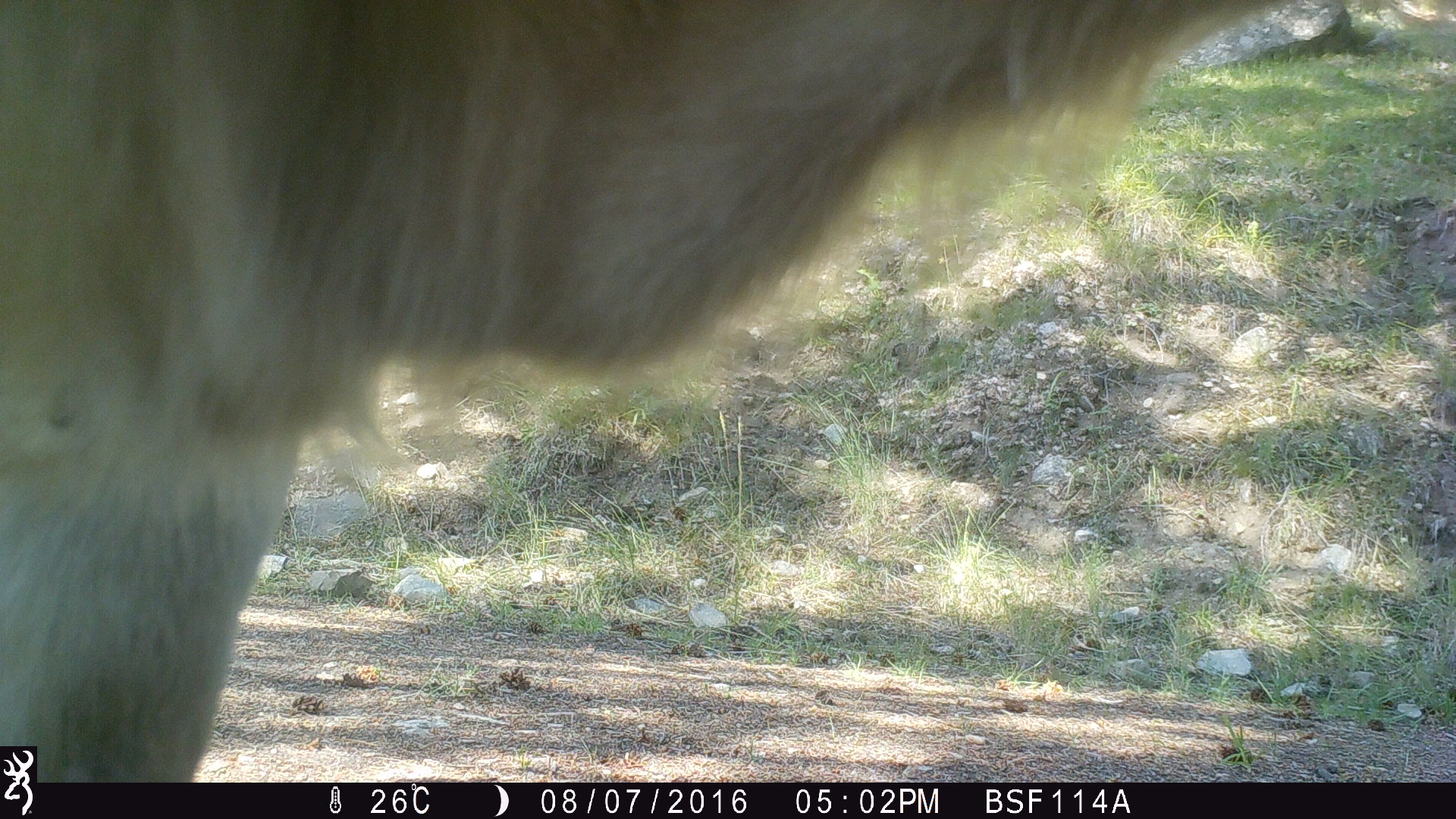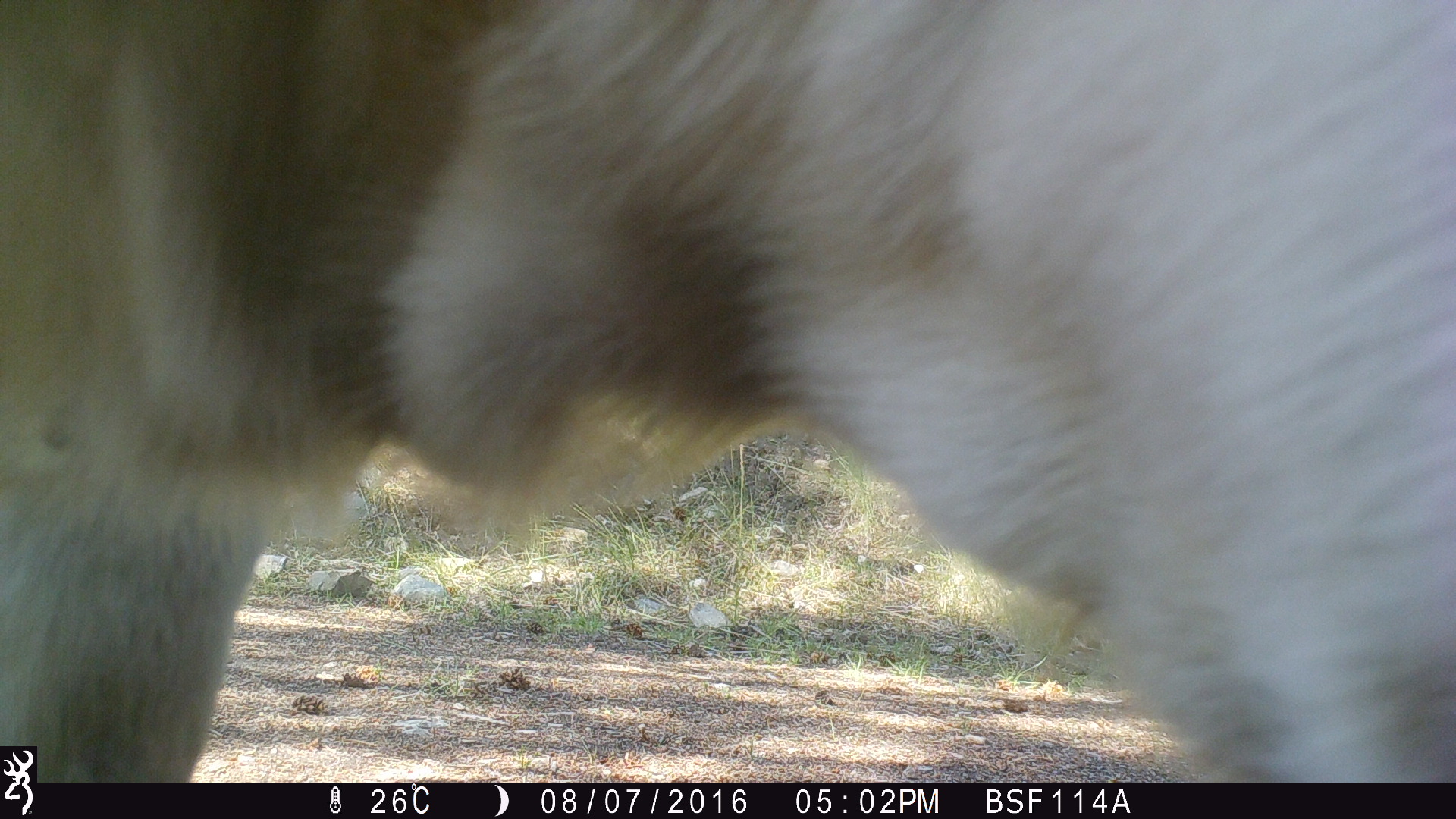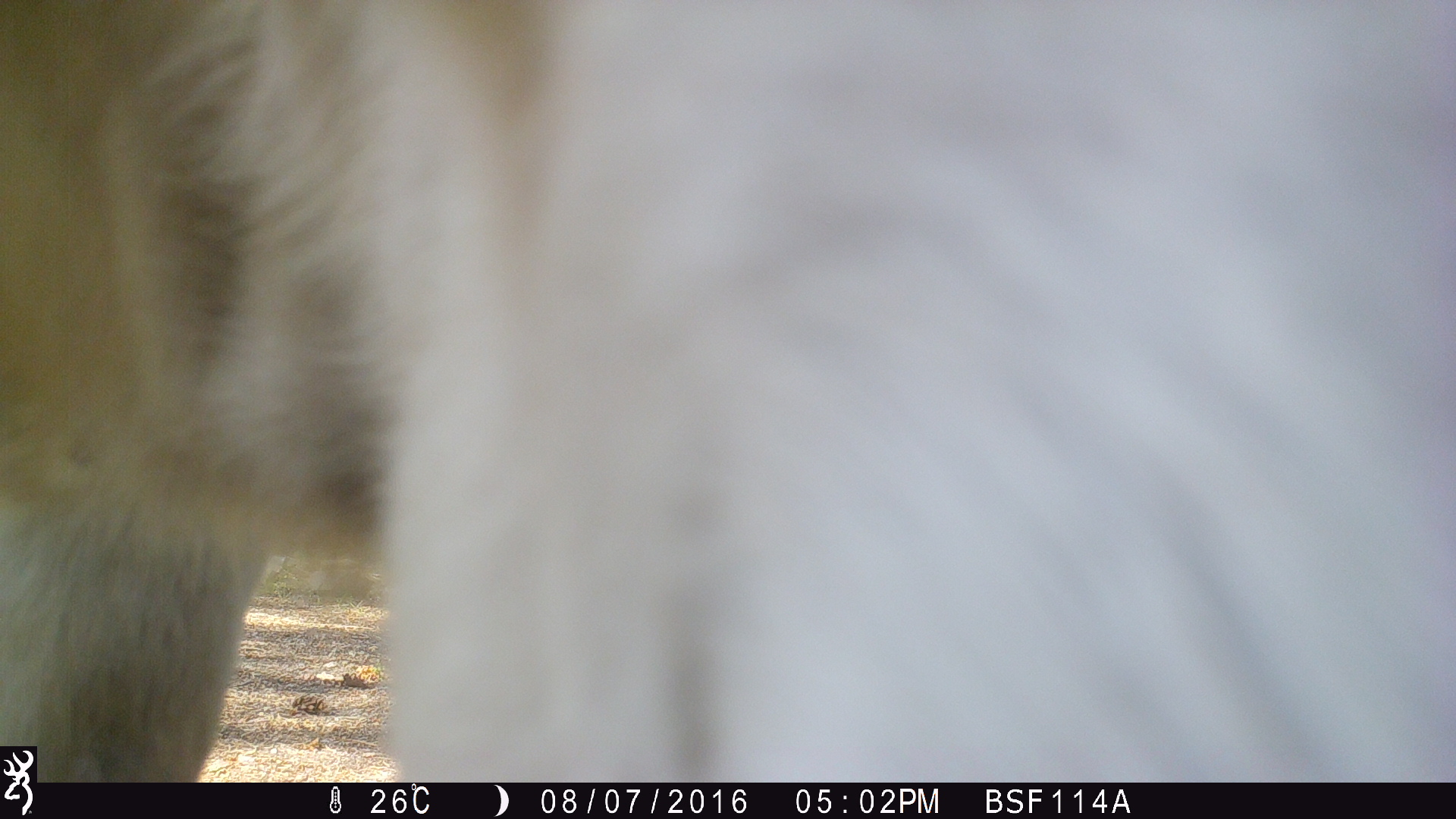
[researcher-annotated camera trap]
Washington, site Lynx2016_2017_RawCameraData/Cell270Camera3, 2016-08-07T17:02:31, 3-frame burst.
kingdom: Animalia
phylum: Chordata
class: Mammalia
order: Artiodactyla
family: Bovidae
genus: Bos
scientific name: Bos taurus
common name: domestic cattle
Domestic cattle (Bos taurus). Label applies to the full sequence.